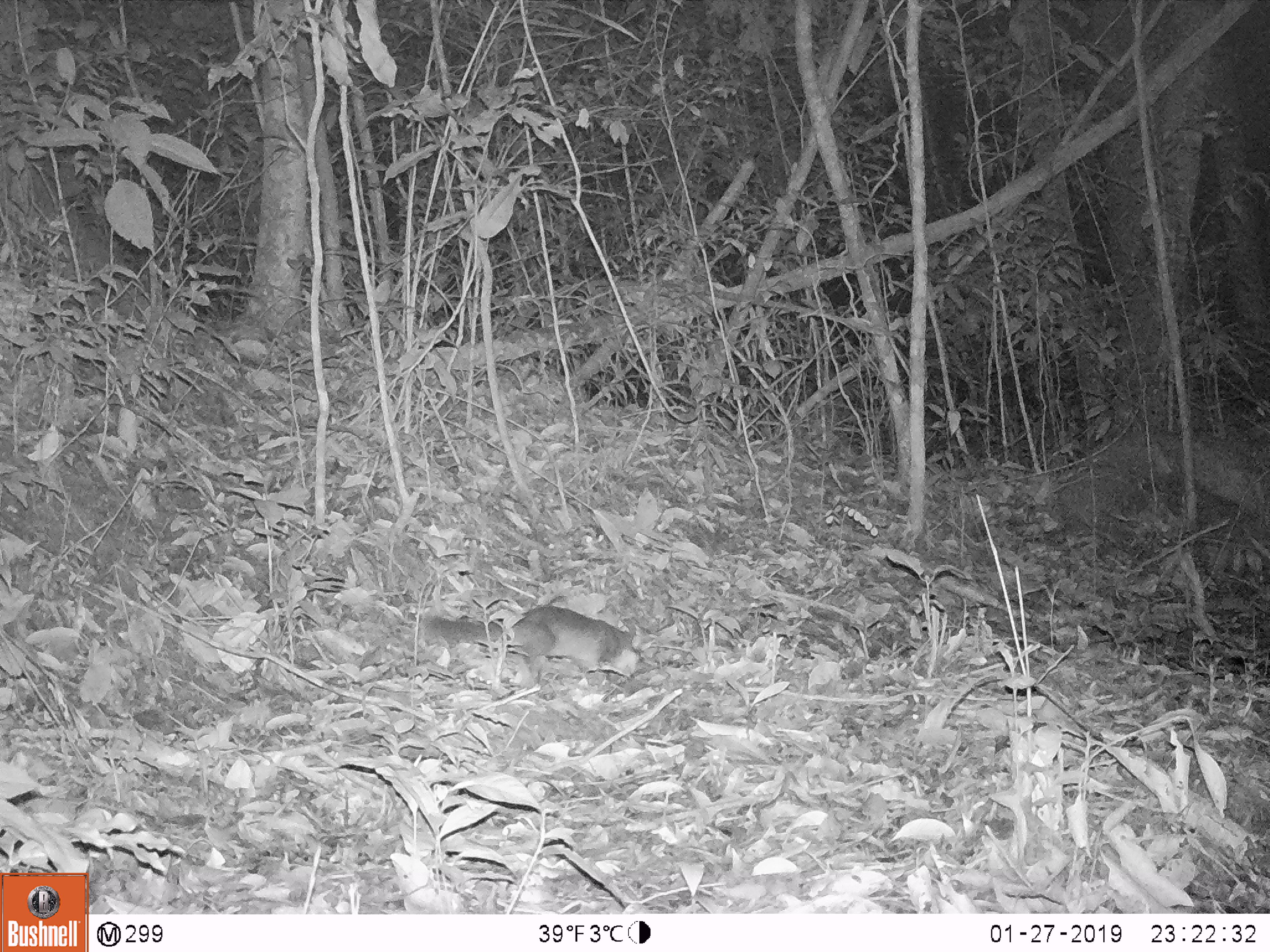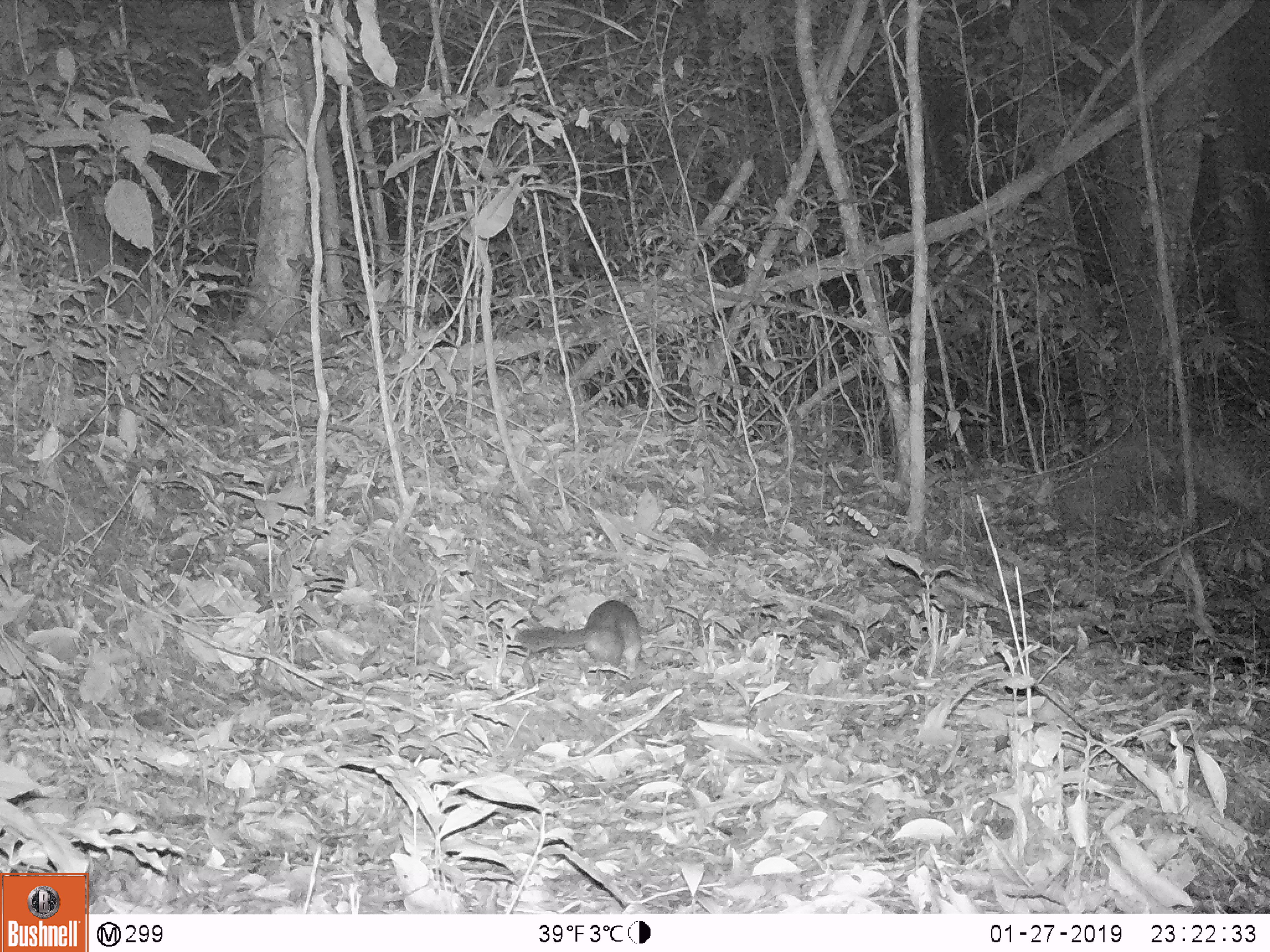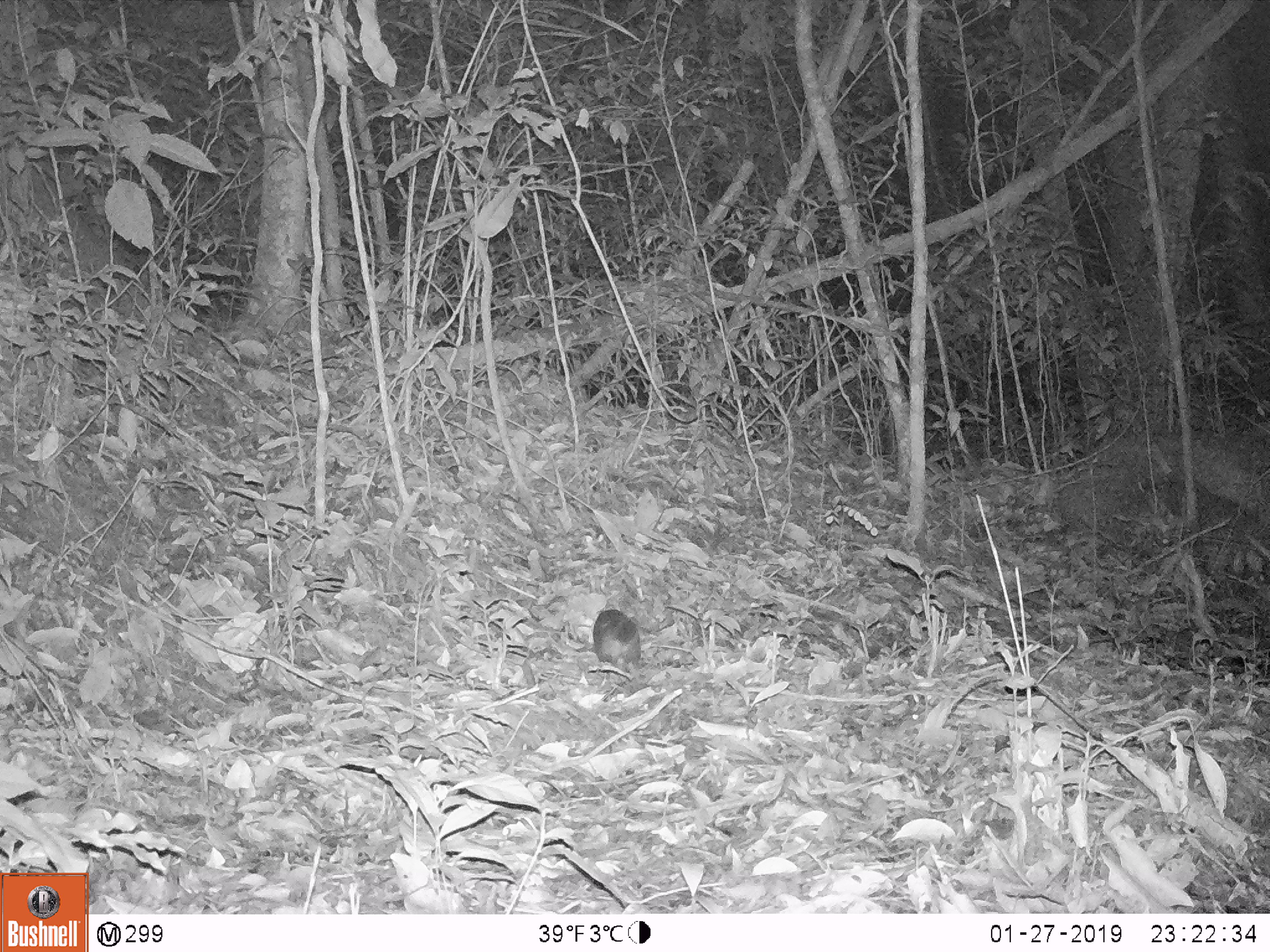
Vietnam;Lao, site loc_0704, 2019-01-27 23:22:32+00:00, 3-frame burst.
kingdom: Animalia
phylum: Chordata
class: Mammalia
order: Carnivora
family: Mustelidae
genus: Melogale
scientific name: Melogale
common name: ferret badger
Ferret badger (Melogale). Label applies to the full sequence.